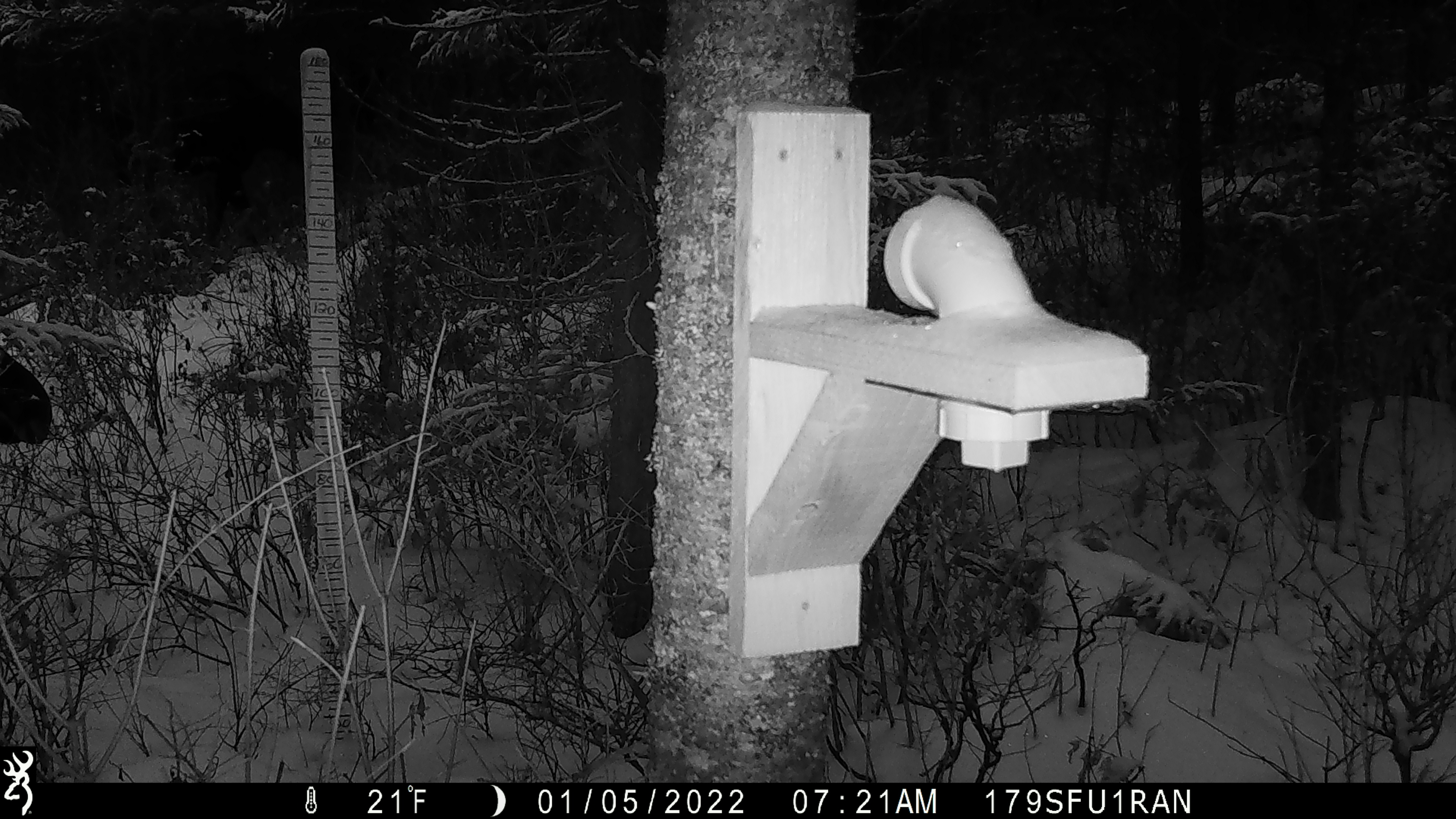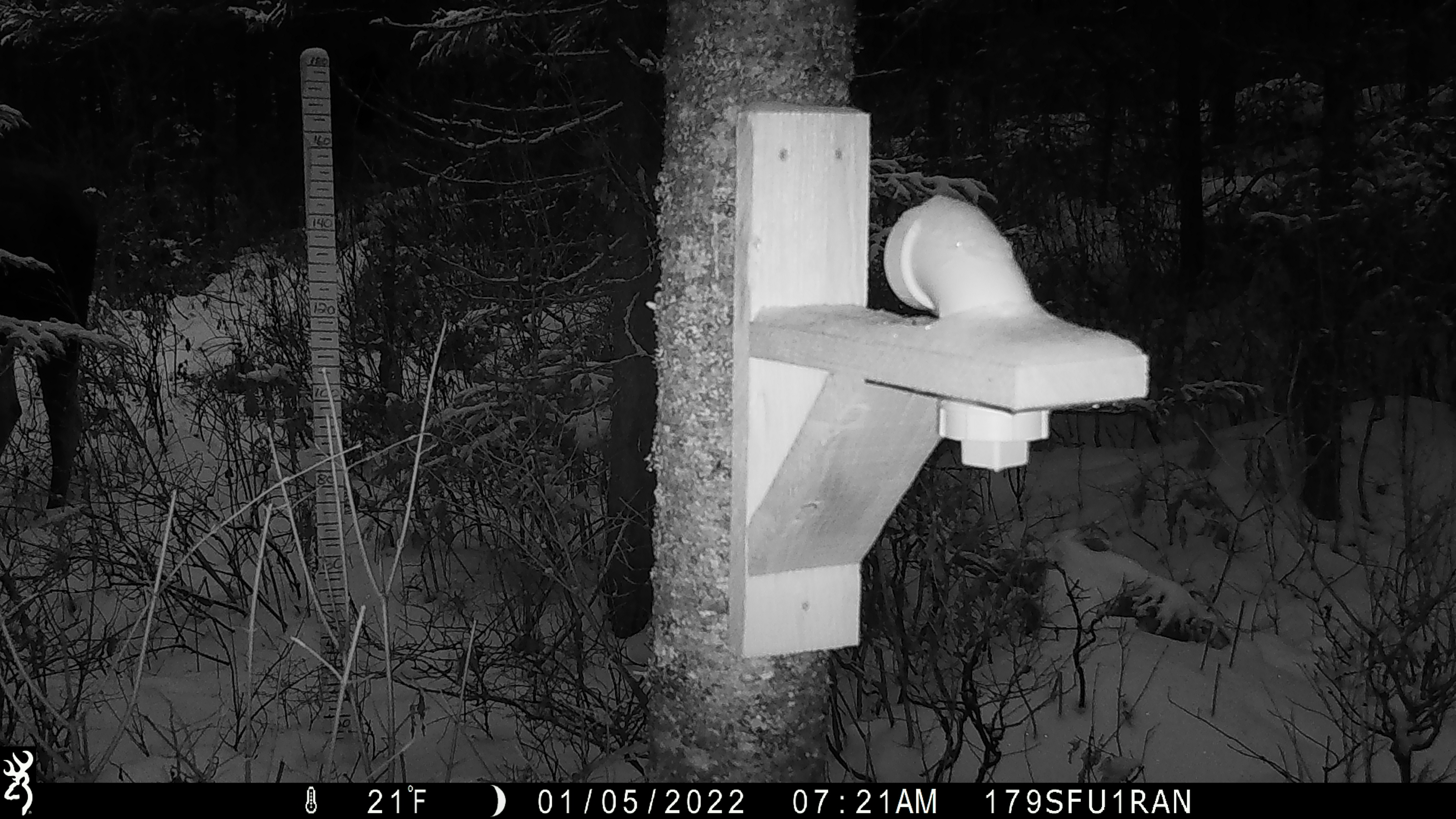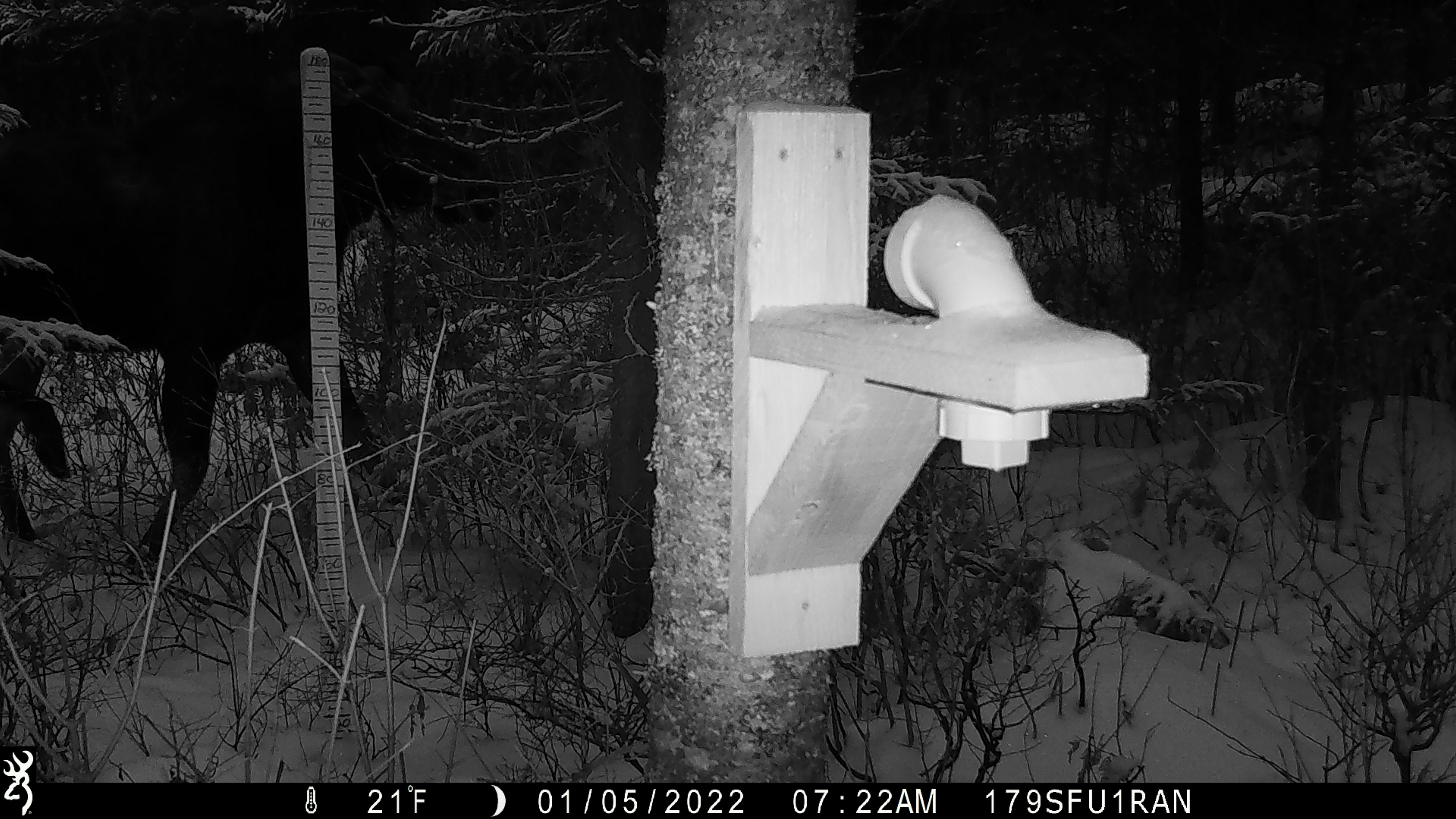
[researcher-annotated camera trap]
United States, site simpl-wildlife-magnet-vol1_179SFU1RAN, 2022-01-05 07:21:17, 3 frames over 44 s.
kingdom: Animalia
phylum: Chordata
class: Mammalia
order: Artiodactyla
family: Cervidae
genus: Alces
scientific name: Alces alces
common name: moose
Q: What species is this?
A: Moose (Alces alces).